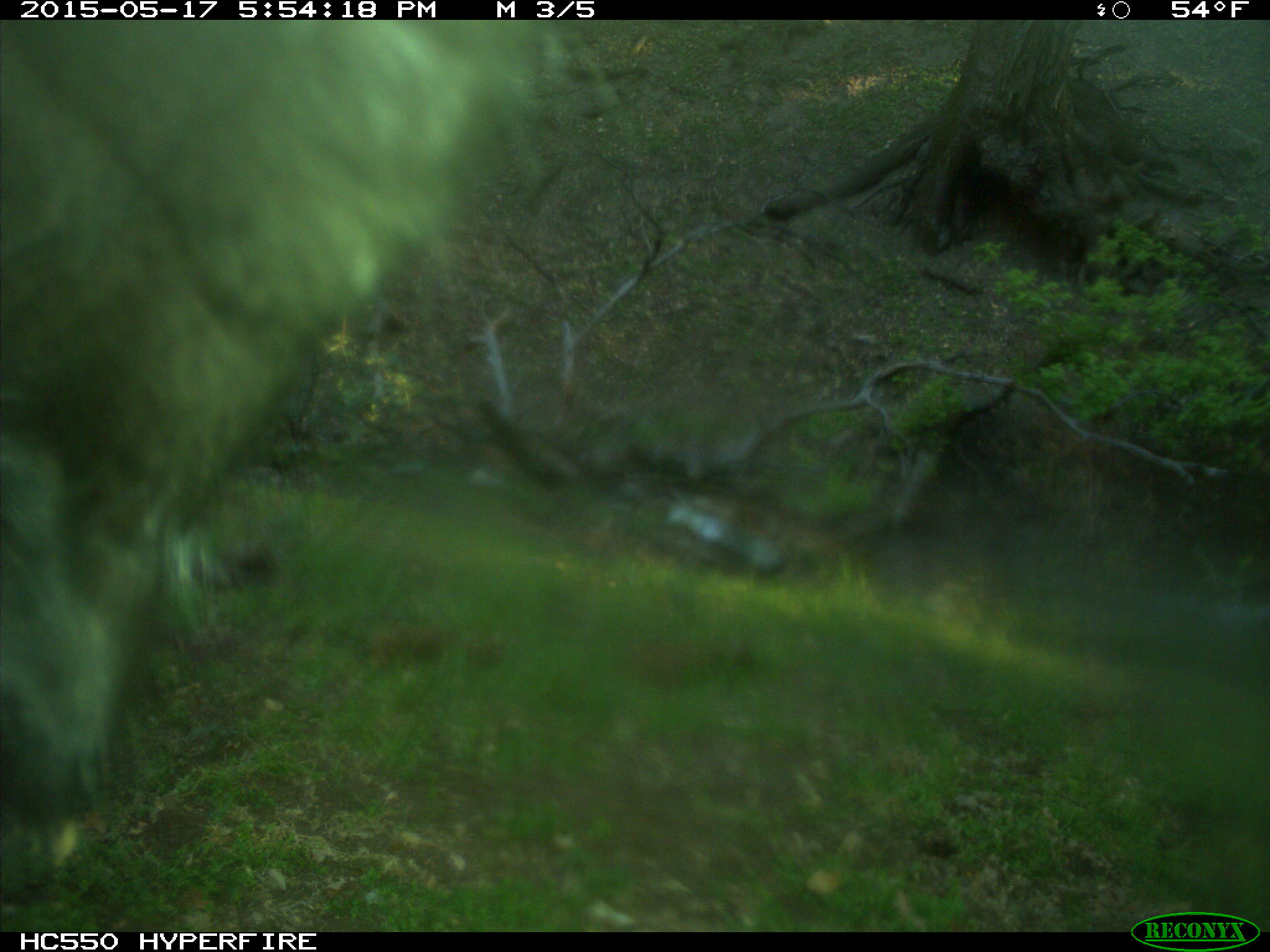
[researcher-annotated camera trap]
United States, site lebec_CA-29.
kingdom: Animalia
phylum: Chordata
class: Mammalia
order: Artiodactyla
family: Bovidae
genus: Bos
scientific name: Bos taurus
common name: domestic cow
Bos taurus (domestic cow).